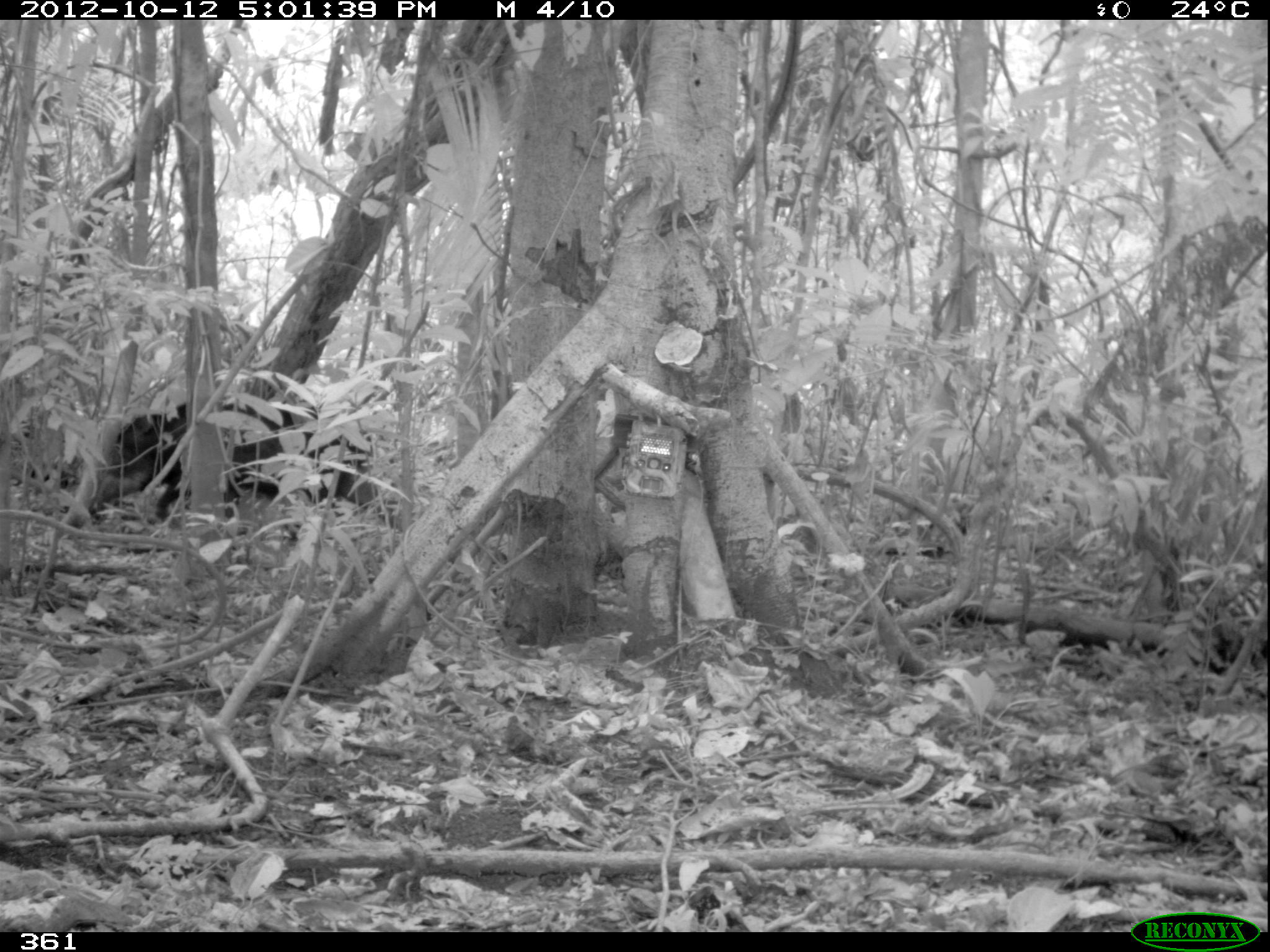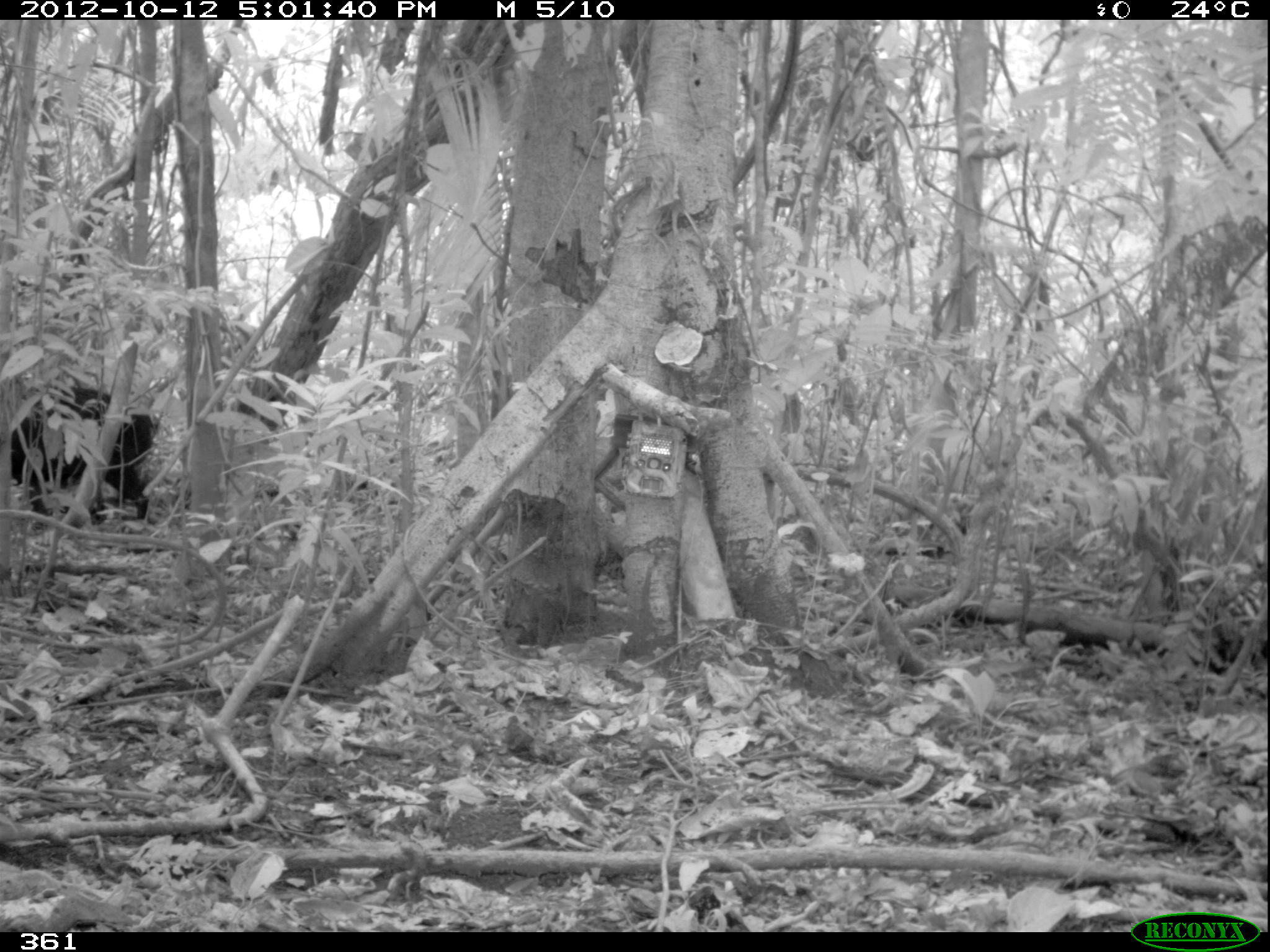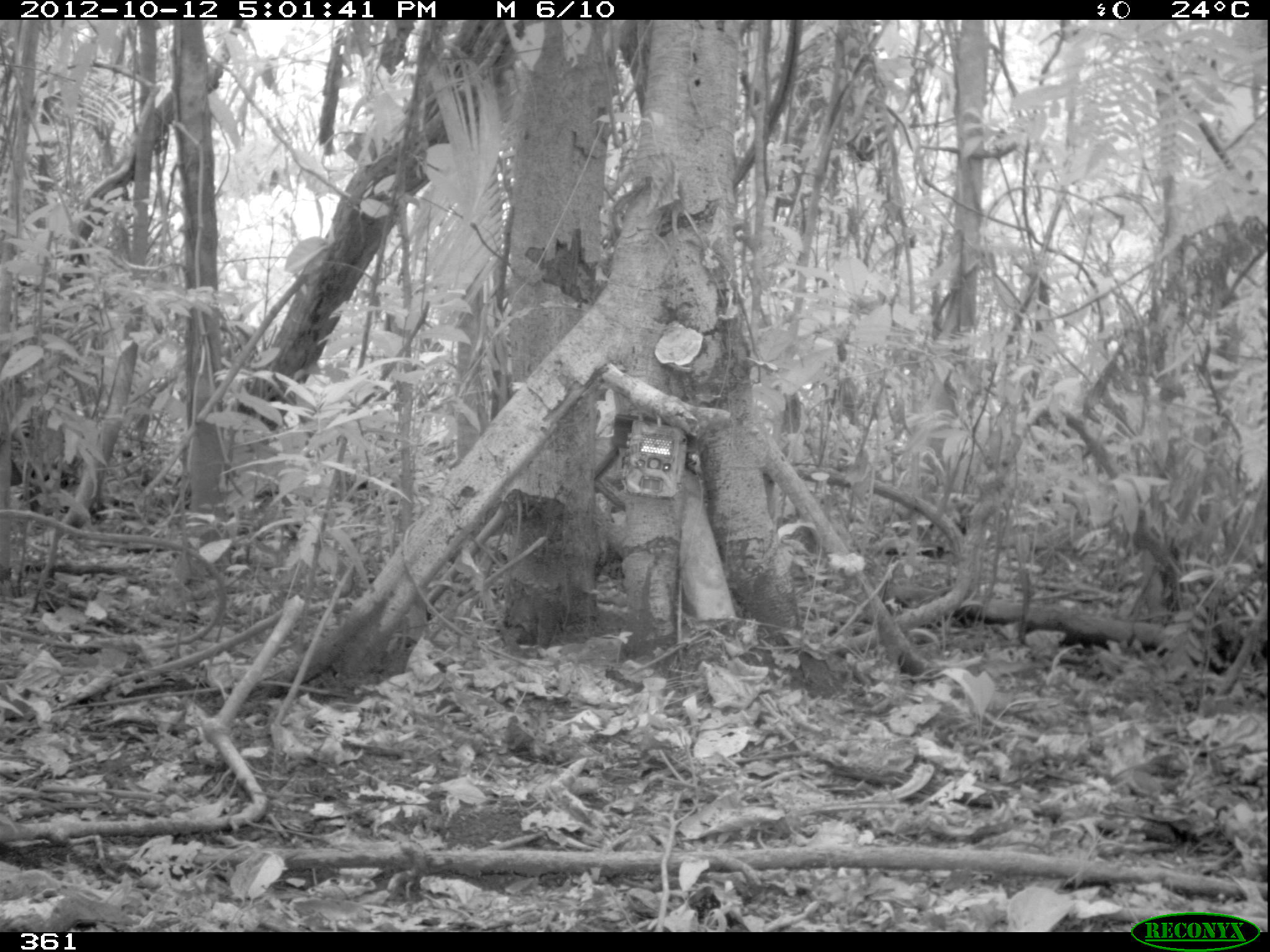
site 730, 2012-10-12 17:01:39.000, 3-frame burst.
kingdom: Animalia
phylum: Chordata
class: Mammalia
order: Artiodactyla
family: Tayassuidae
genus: Tayassu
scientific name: Tayassu pecari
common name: white-lipped peccary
Tayassu pecari (white-lipped peccary).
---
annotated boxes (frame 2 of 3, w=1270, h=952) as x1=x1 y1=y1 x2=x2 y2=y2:
tayassu pecari: x1=1 y1=379 x2=157 y2=526